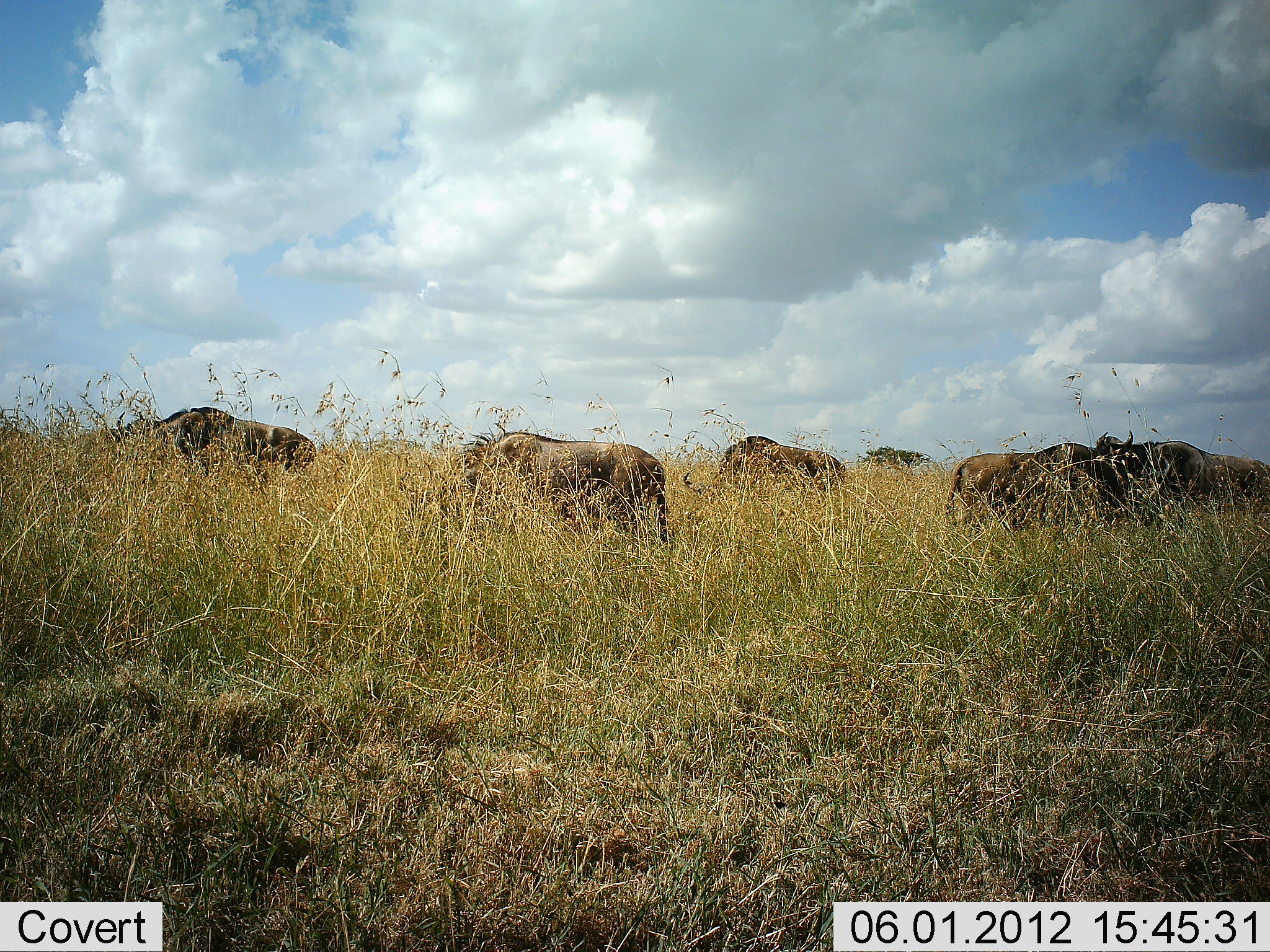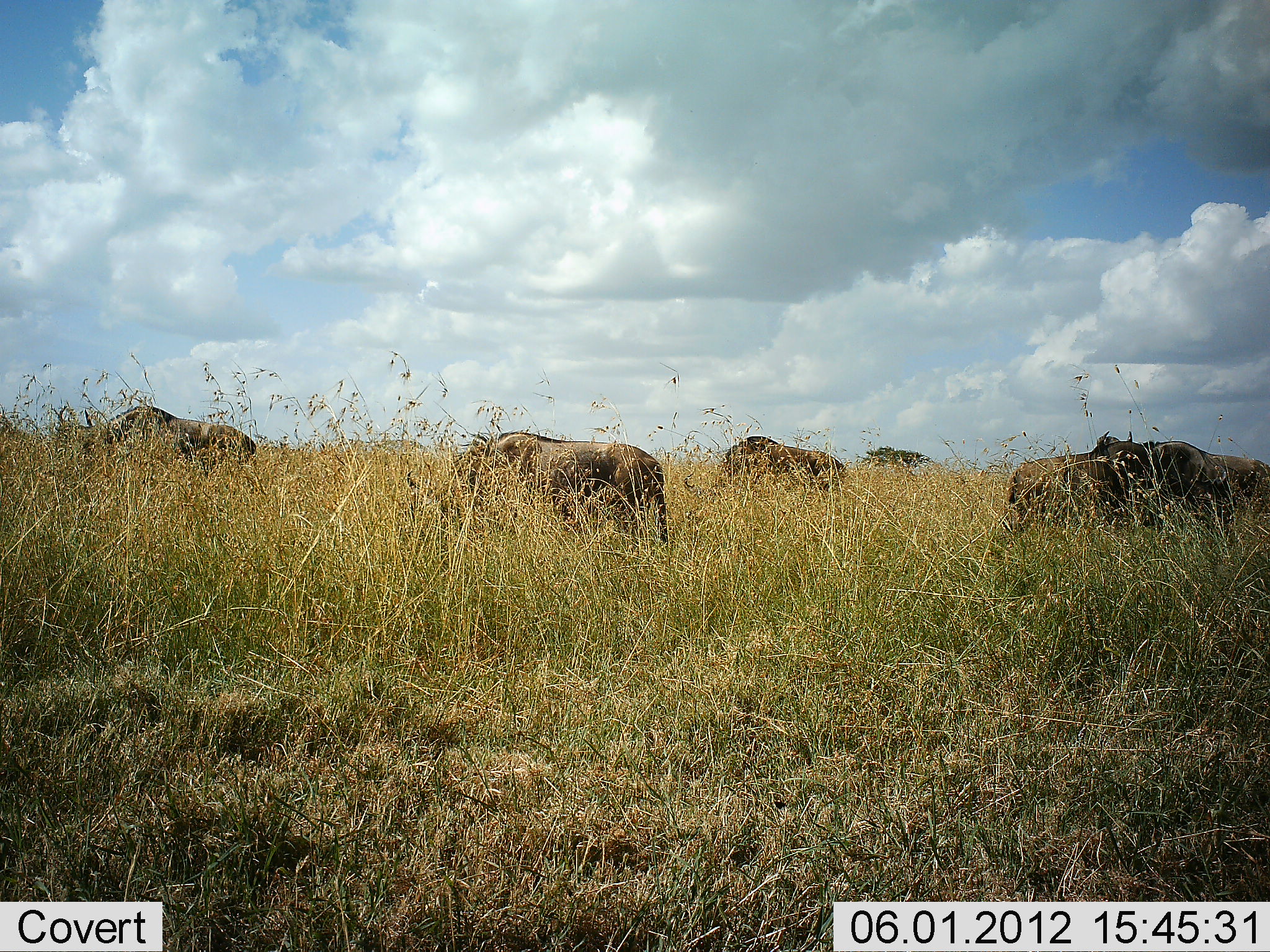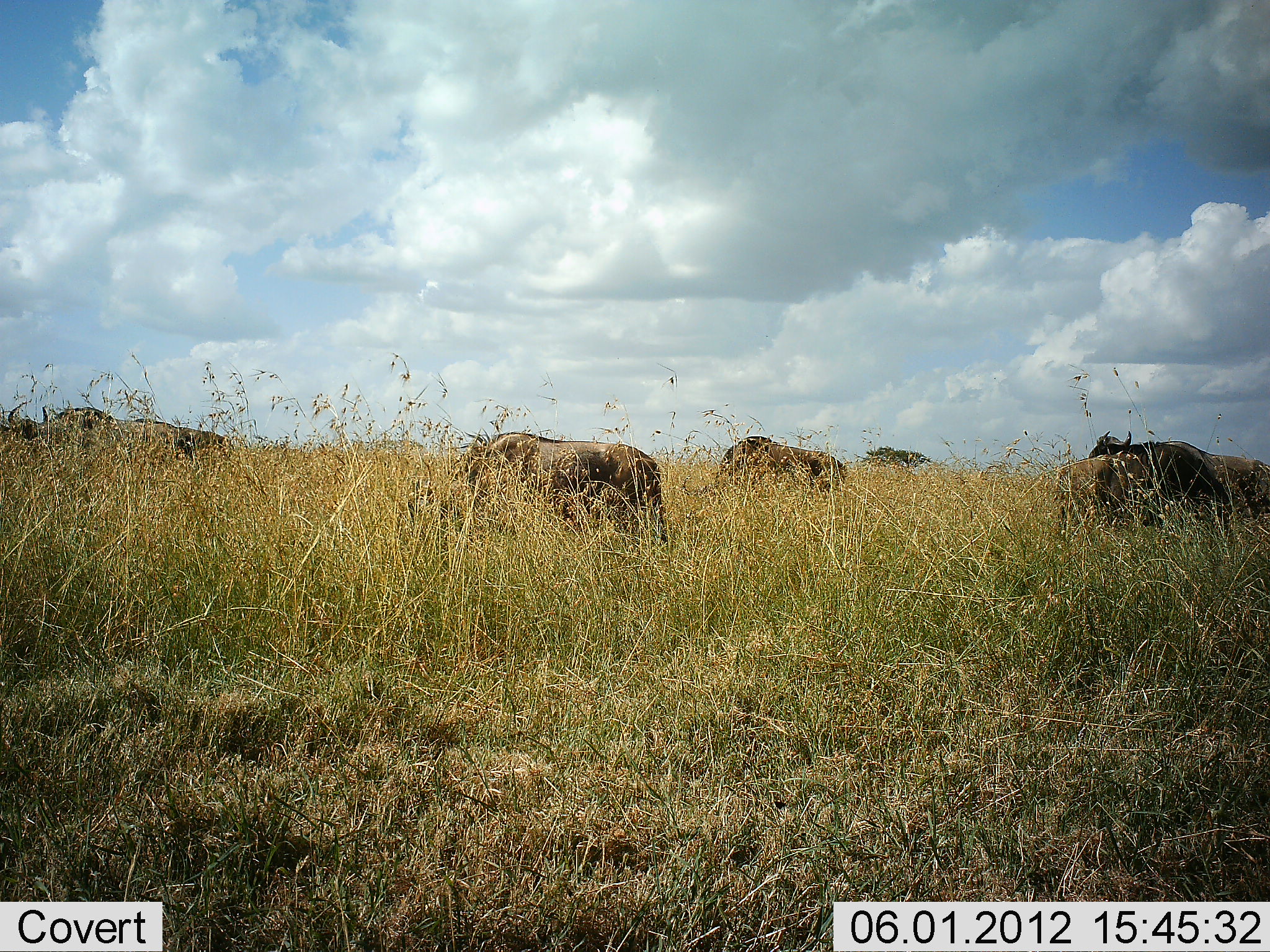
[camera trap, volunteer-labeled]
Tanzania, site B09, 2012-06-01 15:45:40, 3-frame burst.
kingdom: Animalia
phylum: Chordata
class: Mammalia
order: Artiodactyla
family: Bovidae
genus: Connochaetes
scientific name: Connochaetes taurinus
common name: blue wildebeest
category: wildebeest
Wildebeest (blue wildebeest) (Connochaetes taurinus), count 5. Behavior (volunteer vote fractions): standing 70%, resting 0%, moving 50%, interacting 0%. Young present (vote fraction): 0%. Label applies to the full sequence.